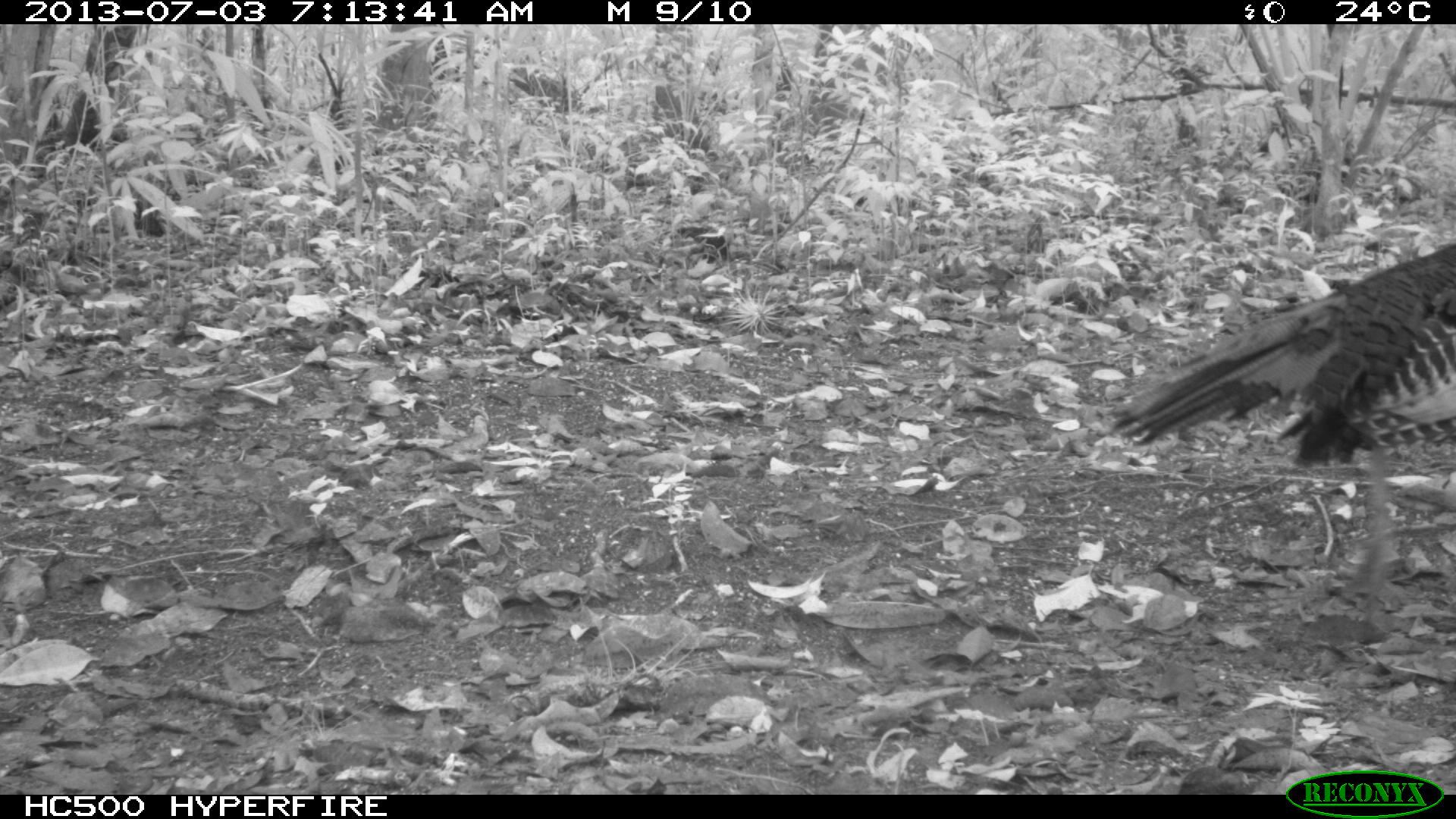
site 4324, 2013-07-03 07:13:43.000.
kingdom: Animalia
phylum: Chordata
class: Aves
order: Galliformes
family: Phasianidae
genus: Meleagris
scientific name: Meleagris ocellata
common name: ocellated turkey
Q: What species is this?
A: Meleagris ocellata (ocellated turkey).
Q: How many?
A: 1.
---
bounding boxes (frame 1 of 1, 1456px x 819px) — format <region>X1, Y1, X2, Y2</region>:
meleagris ocellata: <region>1102, 236, 1456, 641</region>